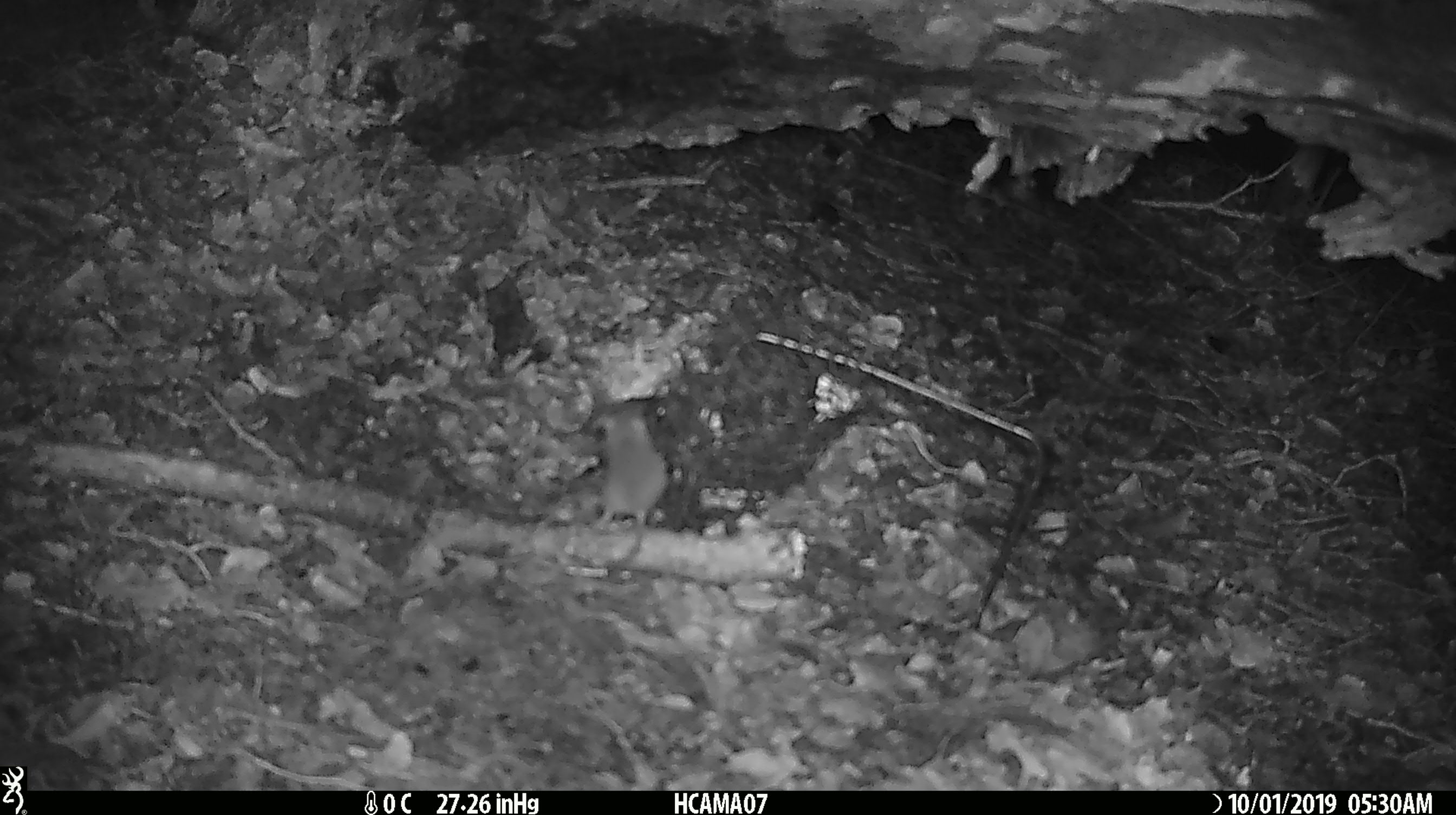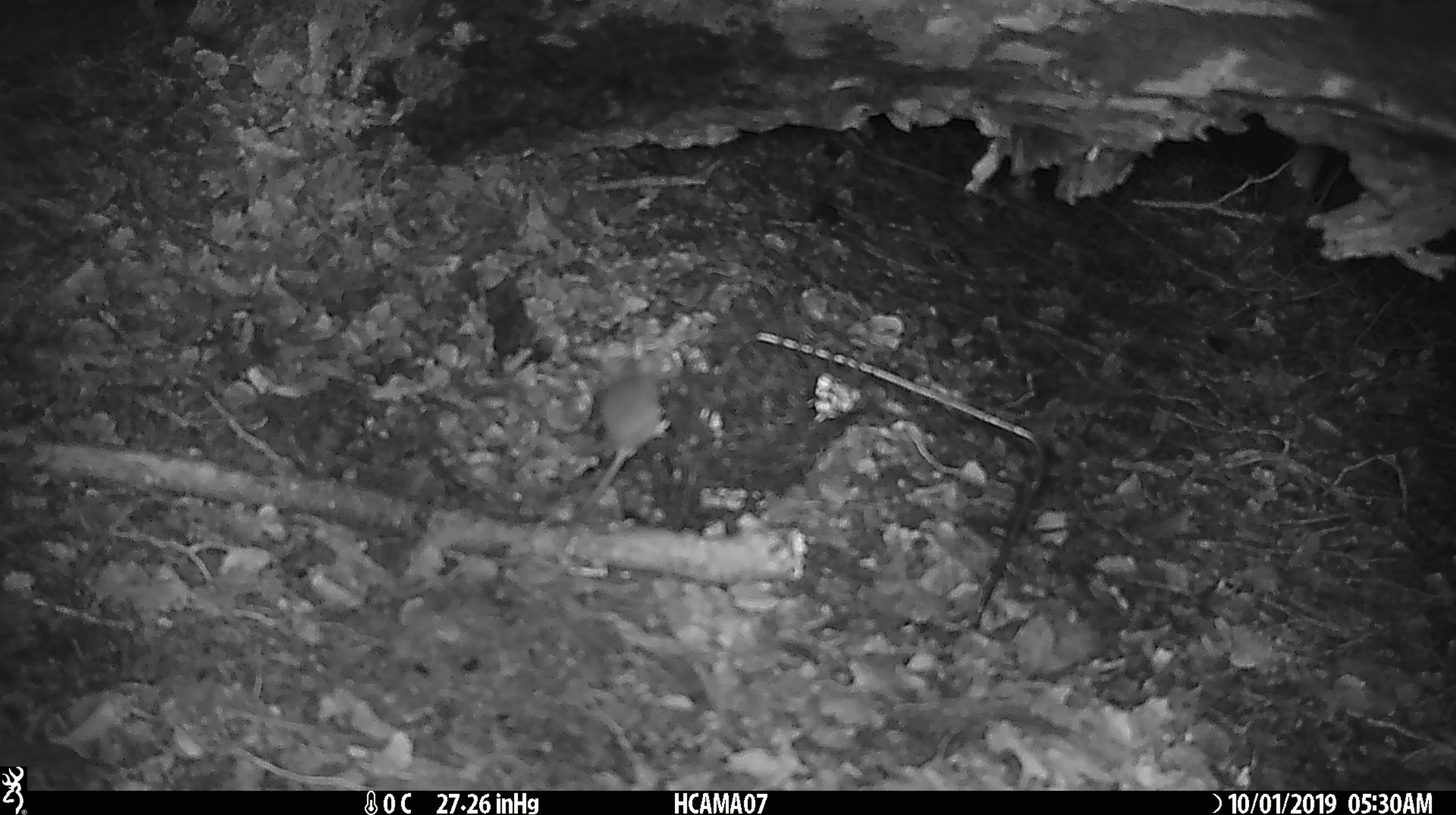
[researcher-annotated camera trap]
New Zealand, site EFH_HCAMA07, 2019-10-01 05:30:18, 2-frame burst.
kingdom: Animalia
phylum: Chordata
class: Mammalia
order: Rodentia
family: Muridae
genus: Mus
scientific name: Mus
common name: mouse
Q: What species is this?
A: Mouse (Mus).